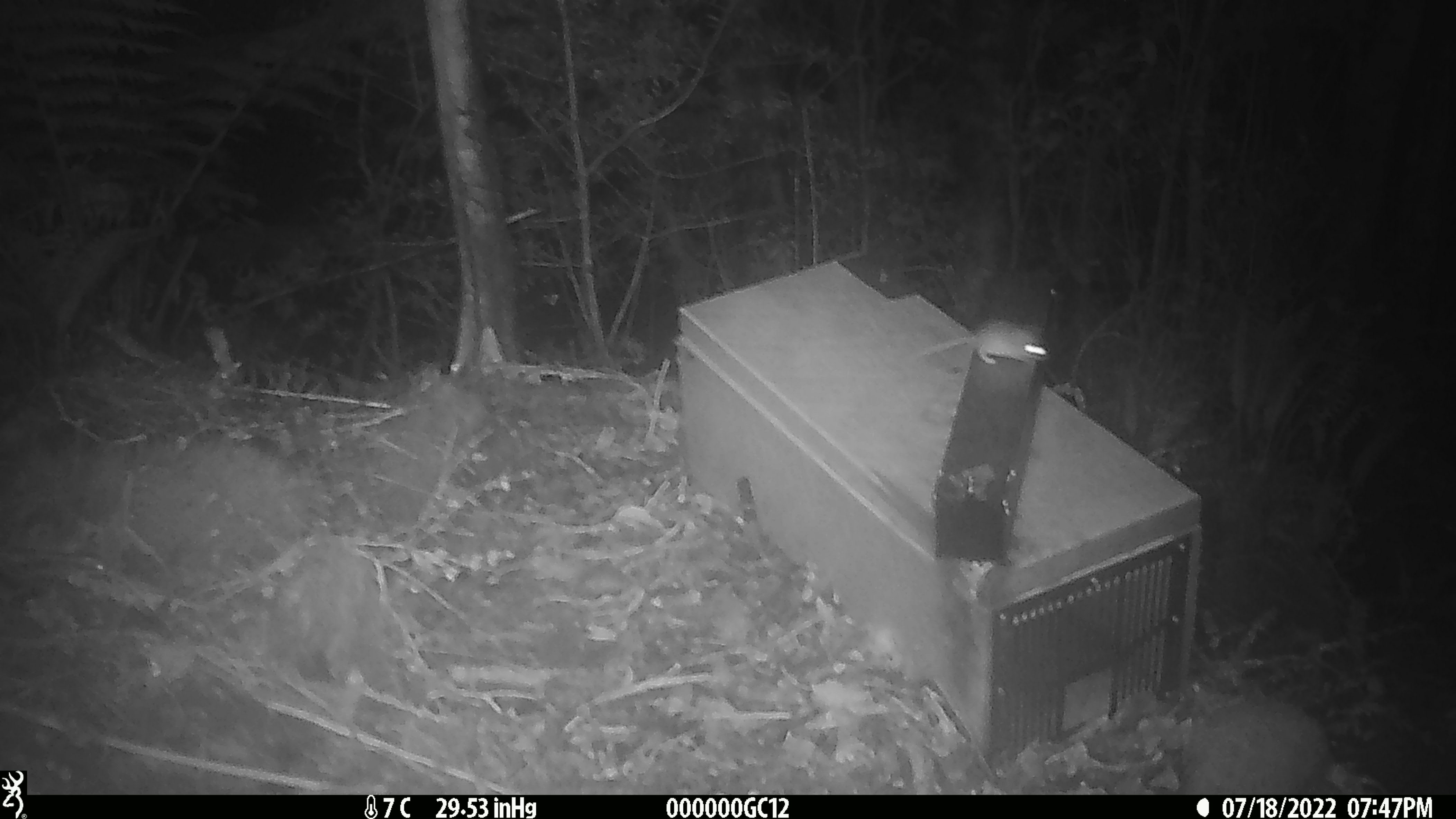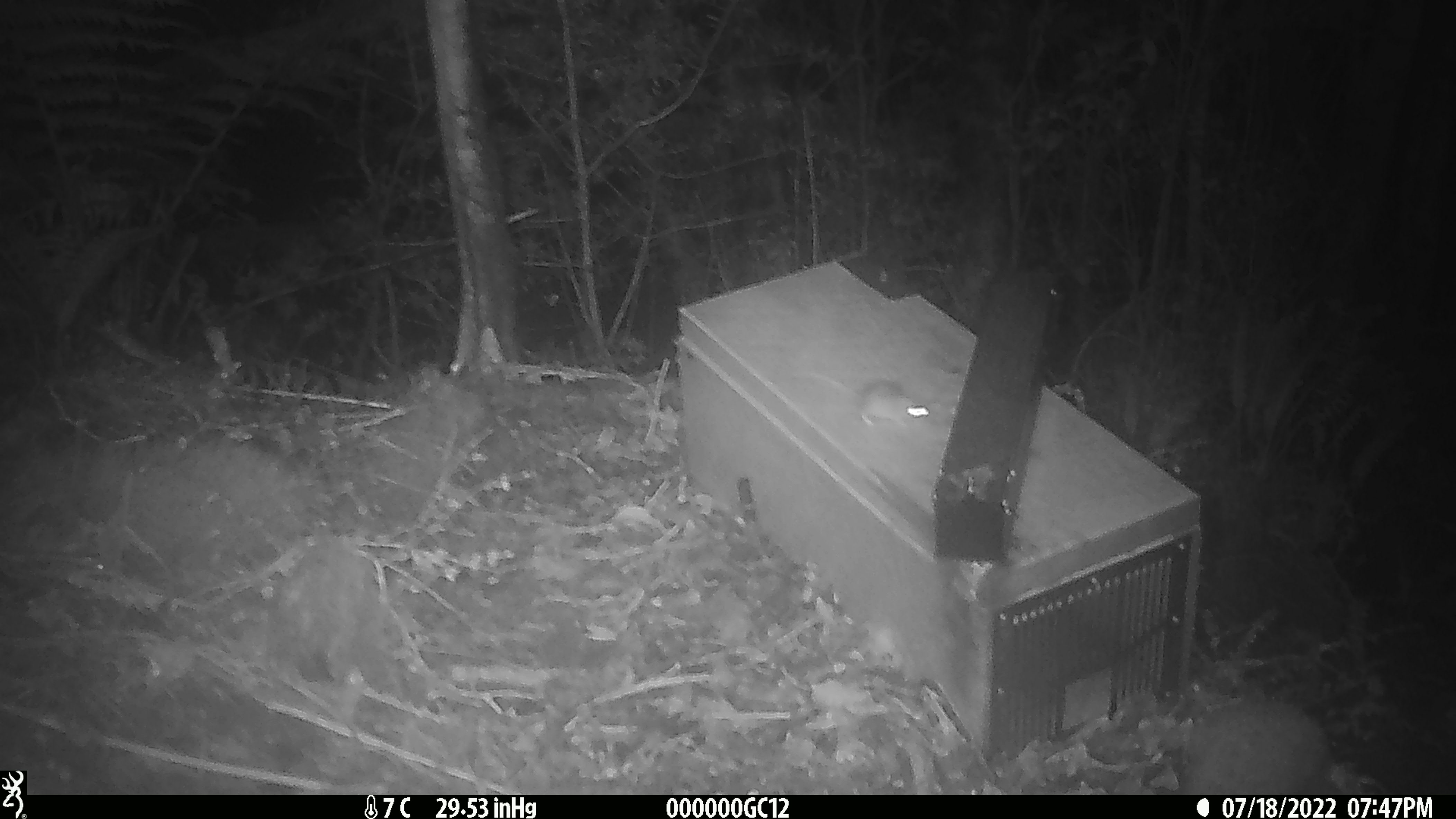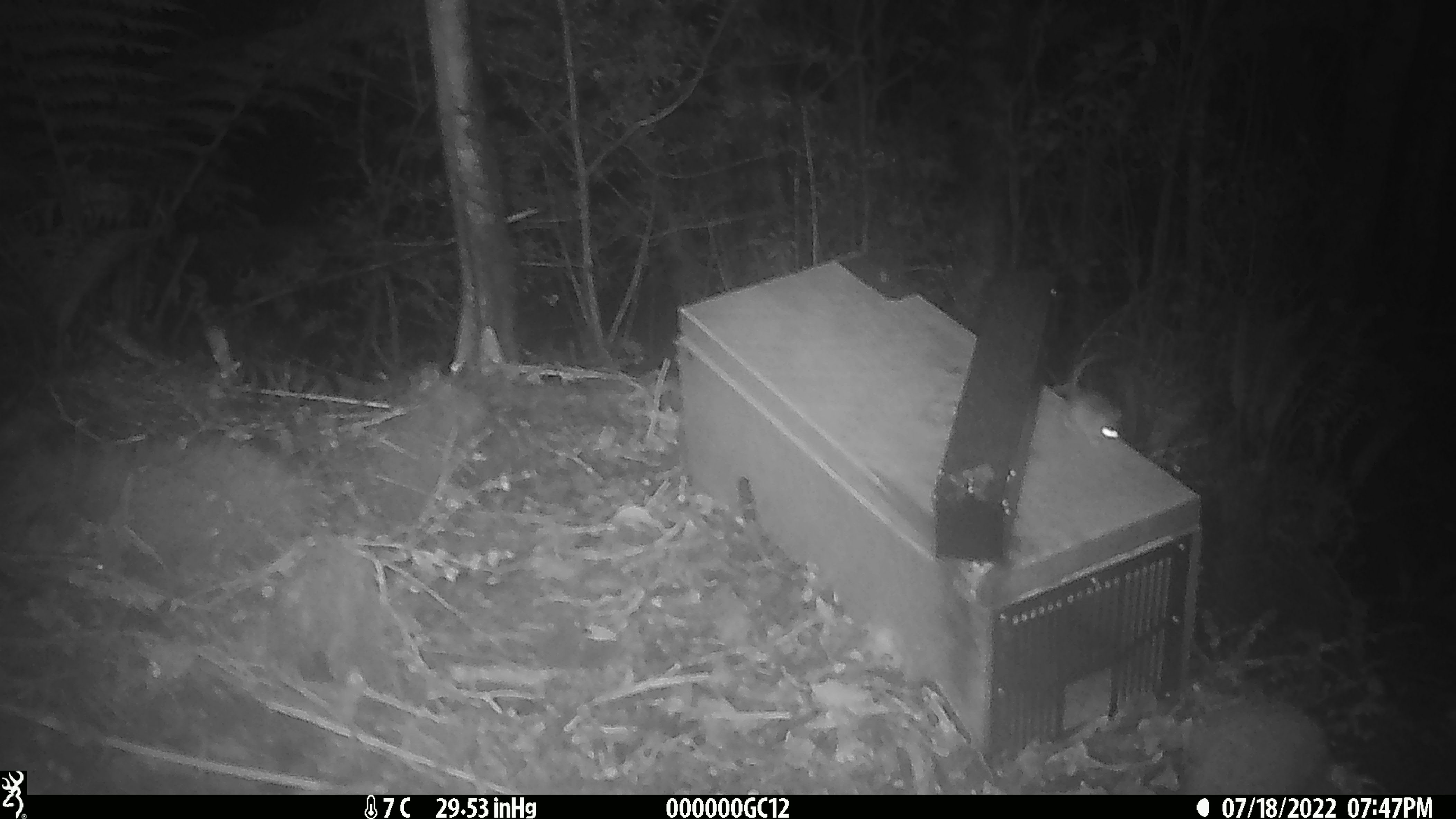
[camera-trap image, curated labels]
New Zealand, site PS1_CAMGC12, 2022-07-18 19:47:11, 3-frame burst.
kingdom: Animalia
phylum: Chordata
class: Mammalia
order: Rodentia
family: Muridae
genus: Mus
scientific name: Mus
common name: mouse